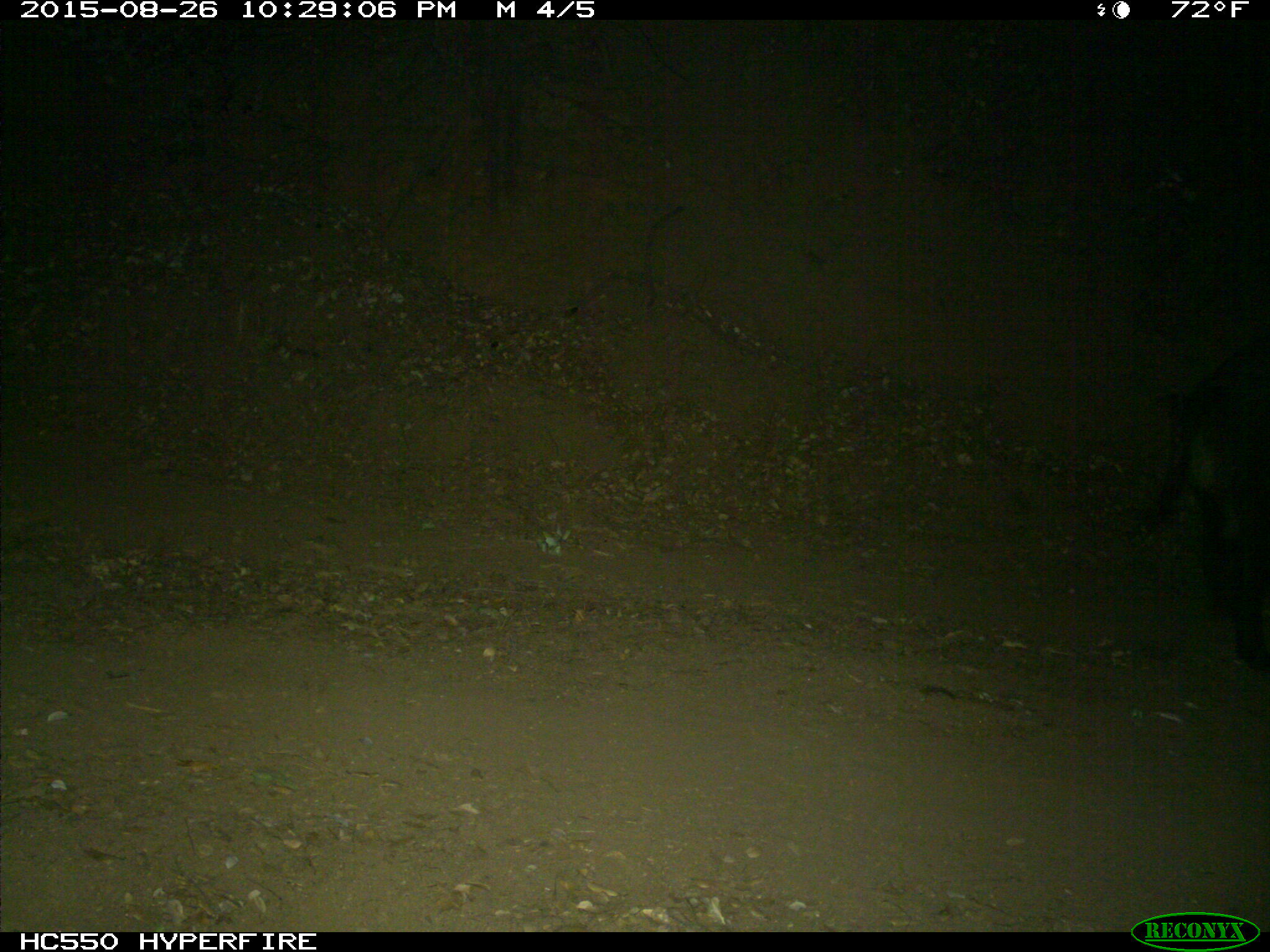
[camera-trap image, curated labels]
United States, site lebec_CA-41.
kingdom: Animalia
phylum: Chordata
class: Mammalia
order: Artiodactyla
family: Suidae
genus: Sus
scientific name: Sus scrofa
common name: wild boar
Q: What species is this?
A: Sus scrofa (wild boar).